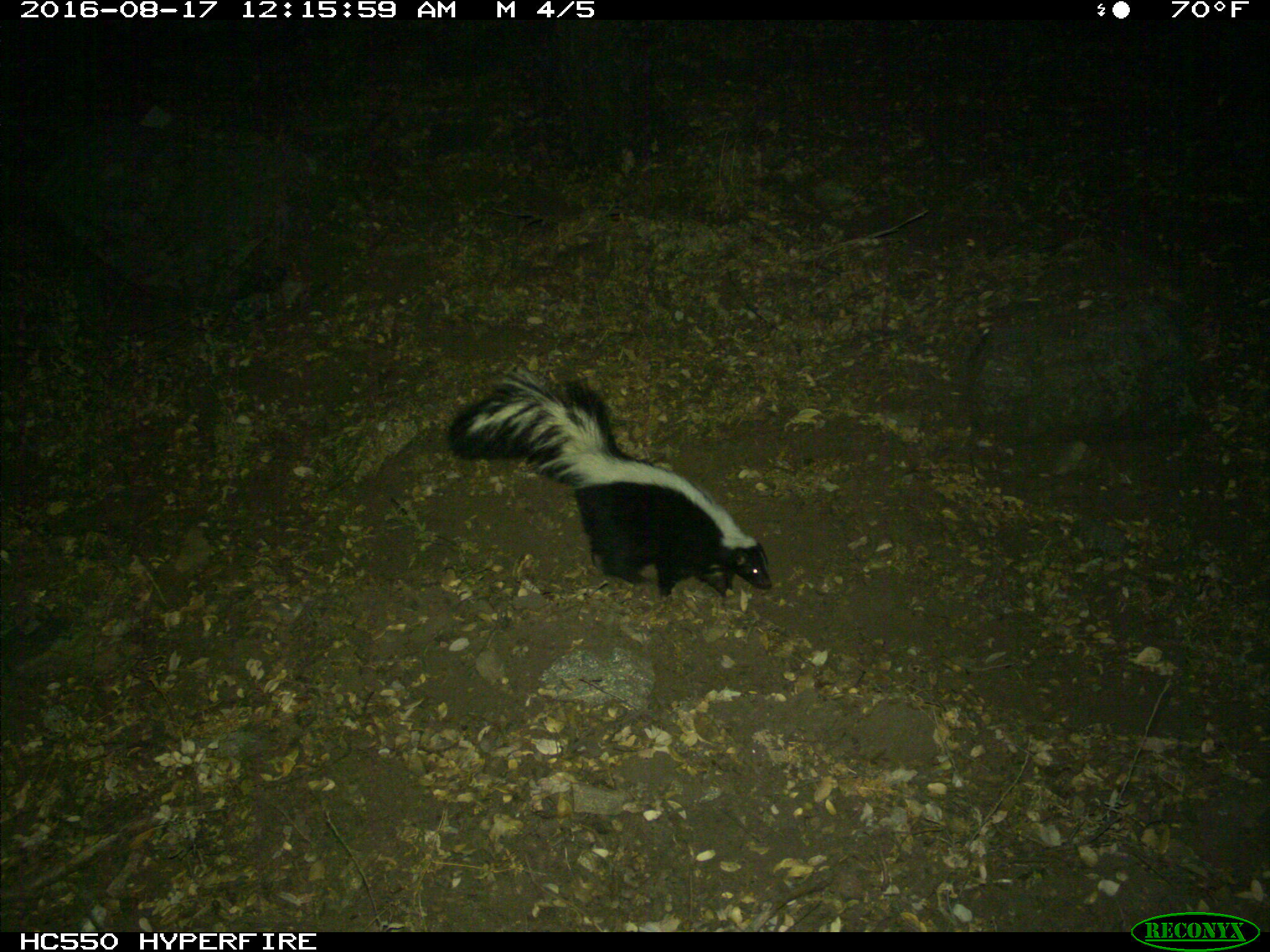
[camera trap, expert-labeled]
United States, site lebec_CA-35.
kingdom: Animalia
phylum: Chordata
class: Mammalia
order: Carnivora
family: Mephitidae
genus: Mephitis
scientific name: Mephitis mephitis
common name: striped skunk